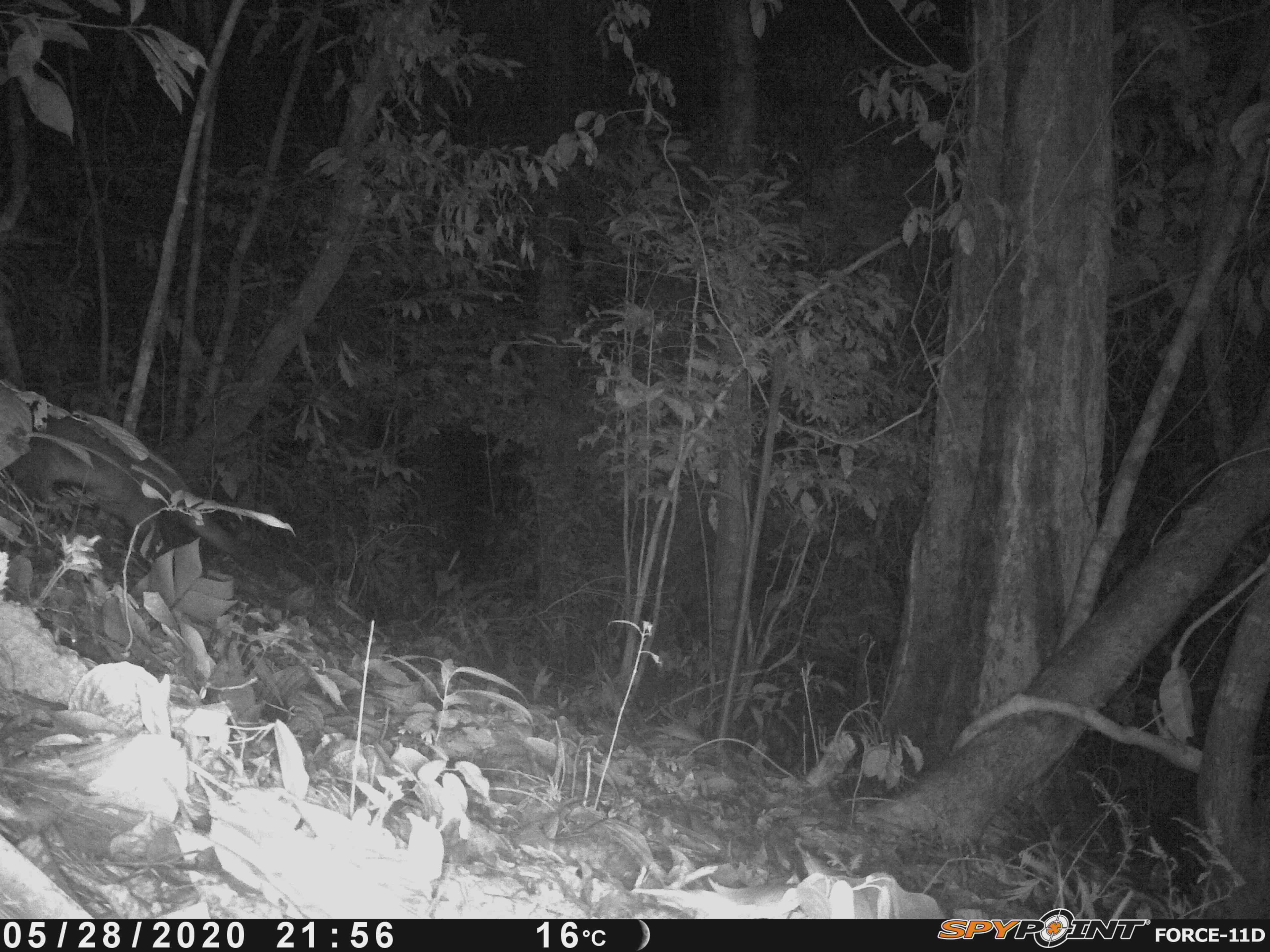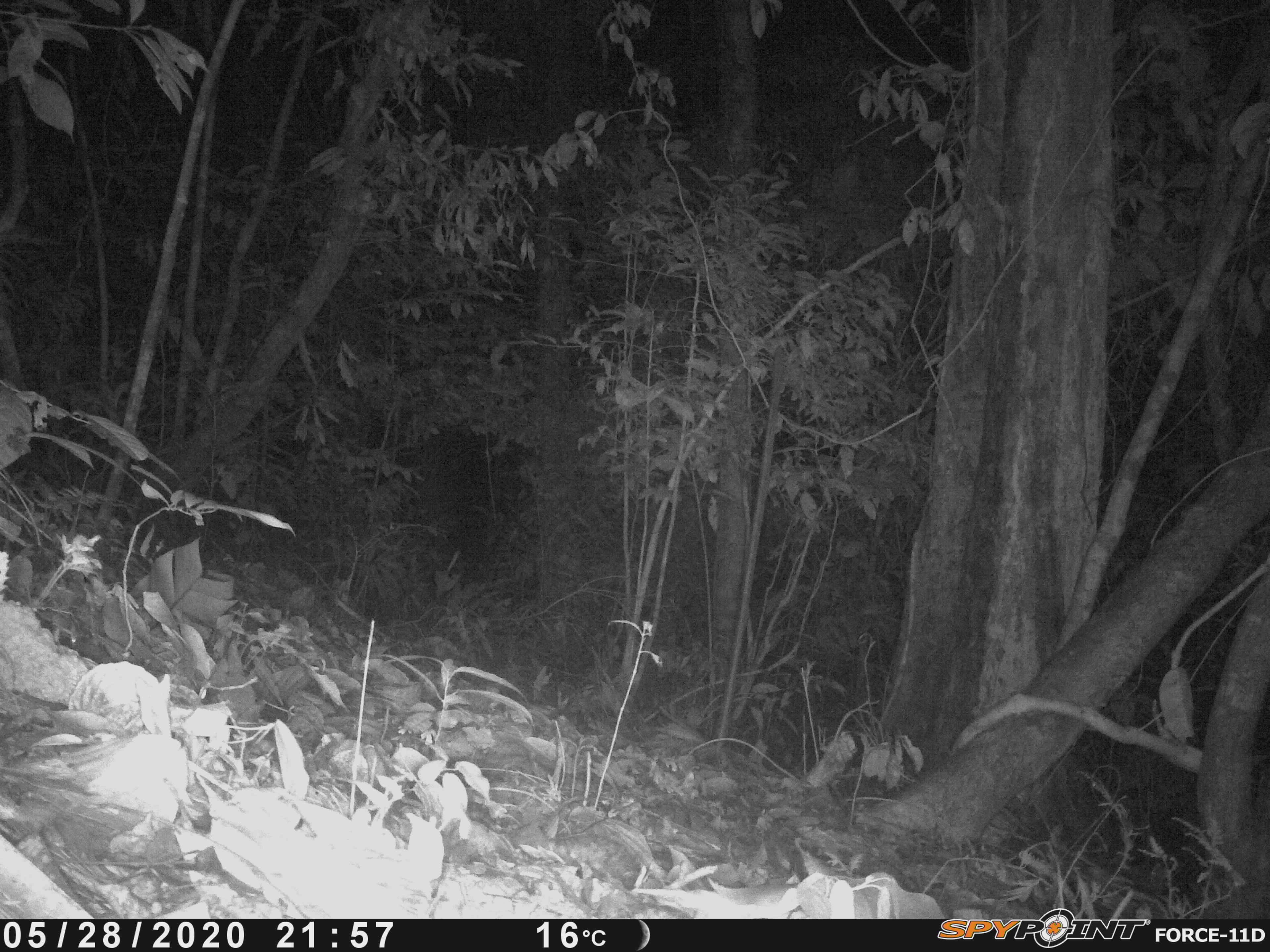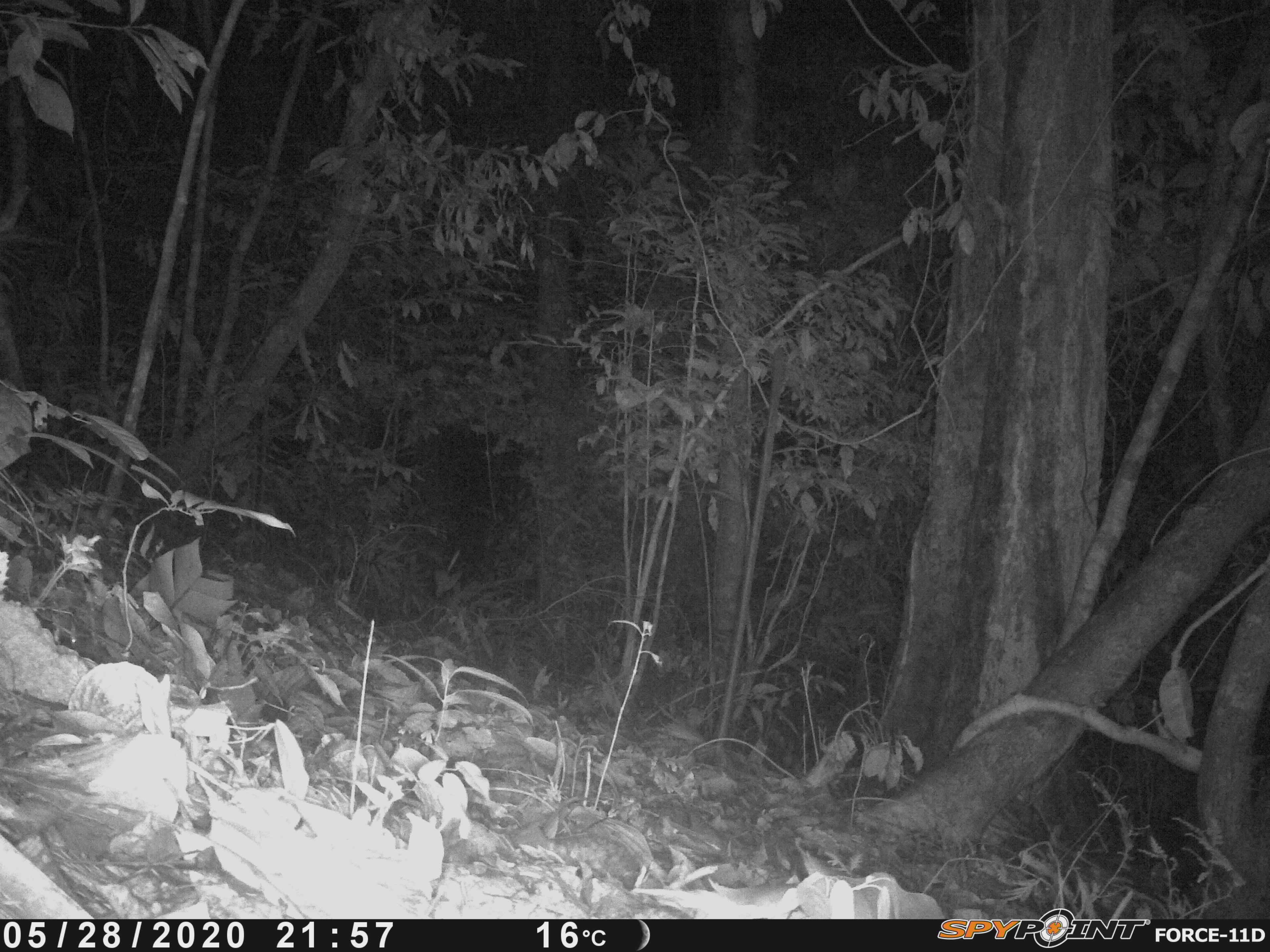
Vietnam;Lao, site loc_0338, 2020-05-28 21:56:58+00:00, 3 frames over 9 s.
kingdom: Animalia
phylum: Chordata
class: Mammalia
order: Carnivora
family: Viverridae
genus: Paguma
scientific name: Paguma larvata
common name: masked palm civet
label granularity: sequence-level